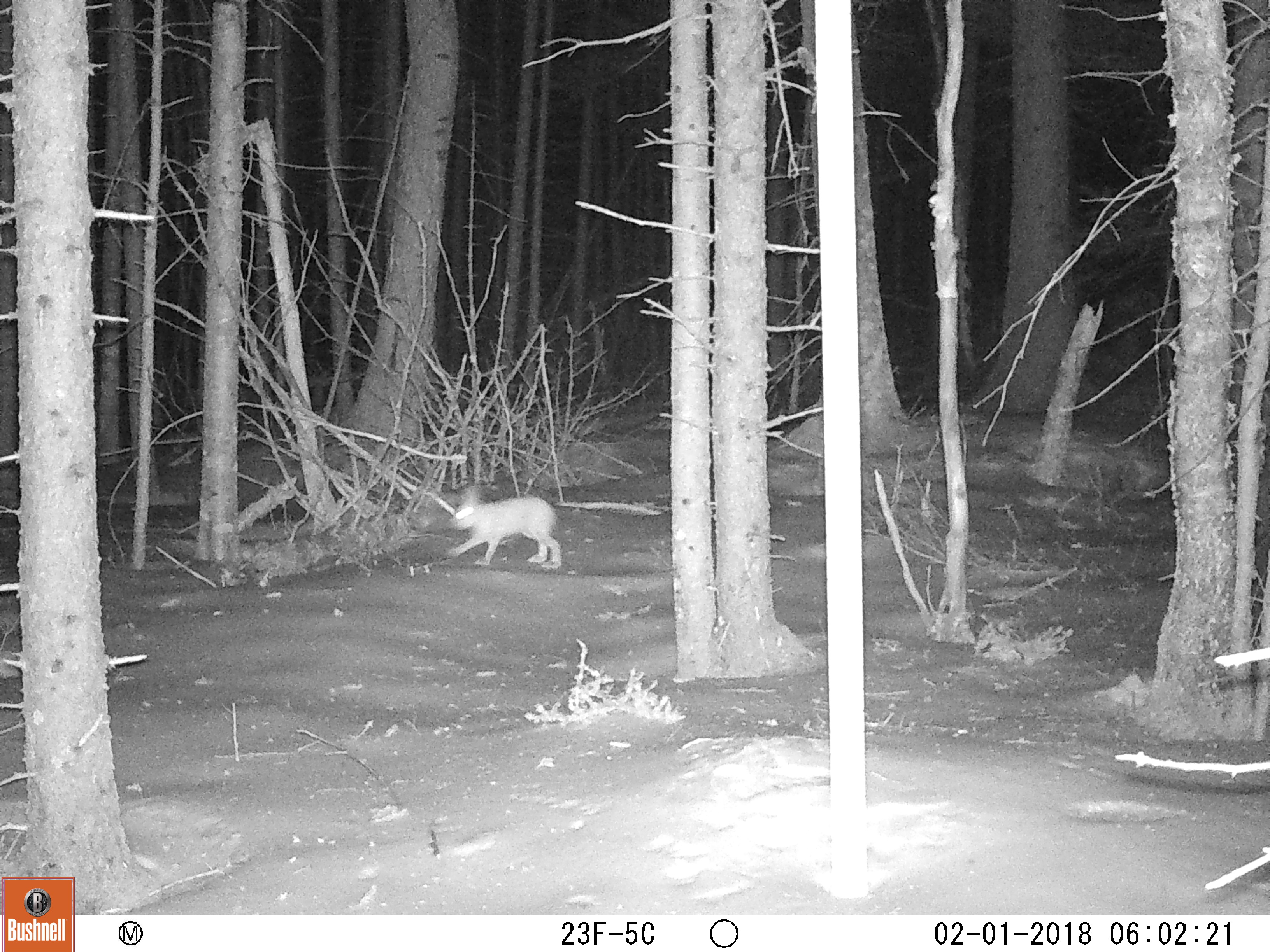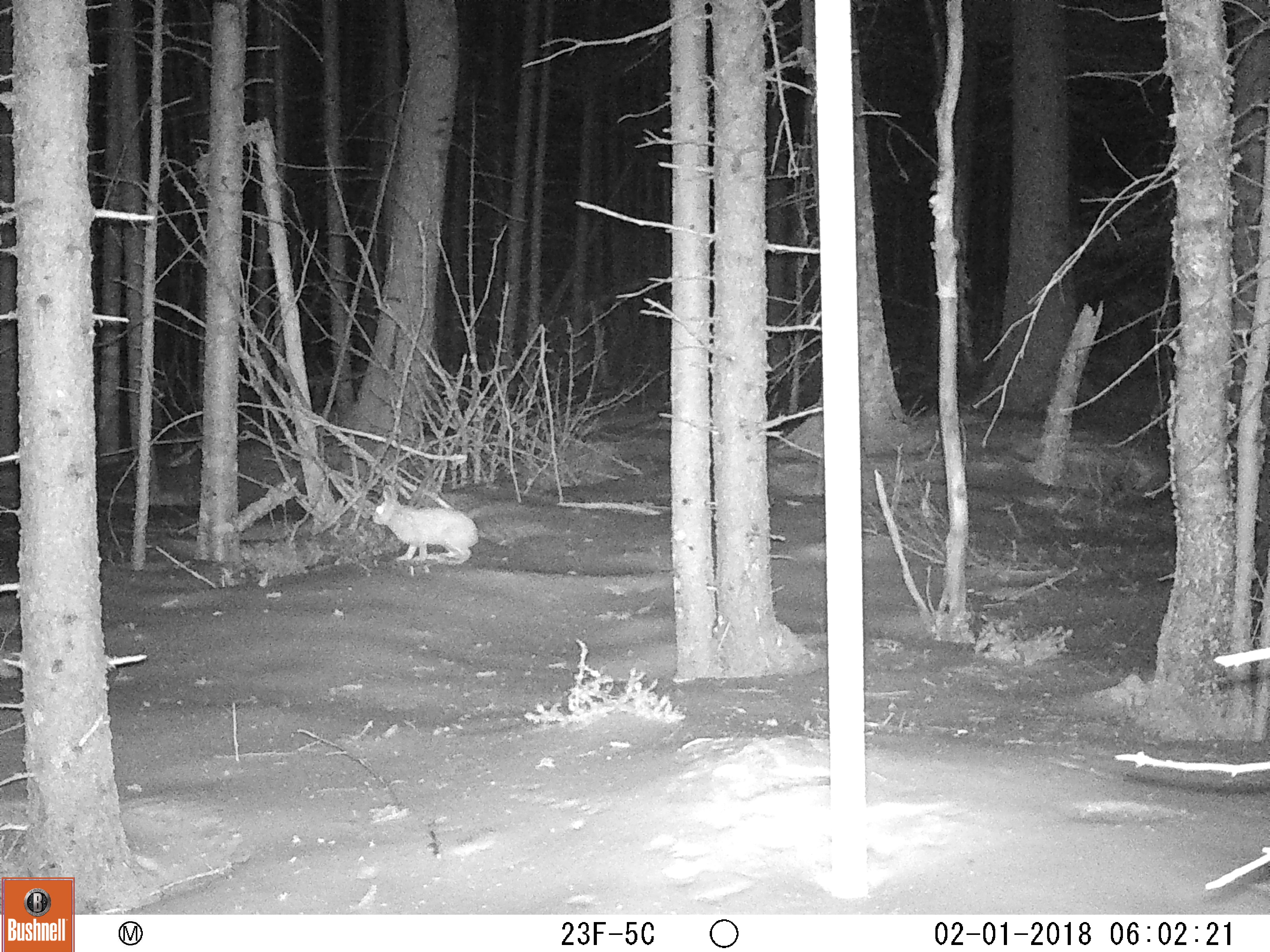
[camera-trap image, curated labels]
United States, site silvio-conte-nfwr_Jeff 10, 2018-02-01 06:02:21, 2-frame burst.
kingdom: Animalia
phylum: Chordata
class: Mammalia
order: Lagomorpha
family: Leporidae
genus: Lepus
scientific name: Lepus americanus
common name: snowshoe hare